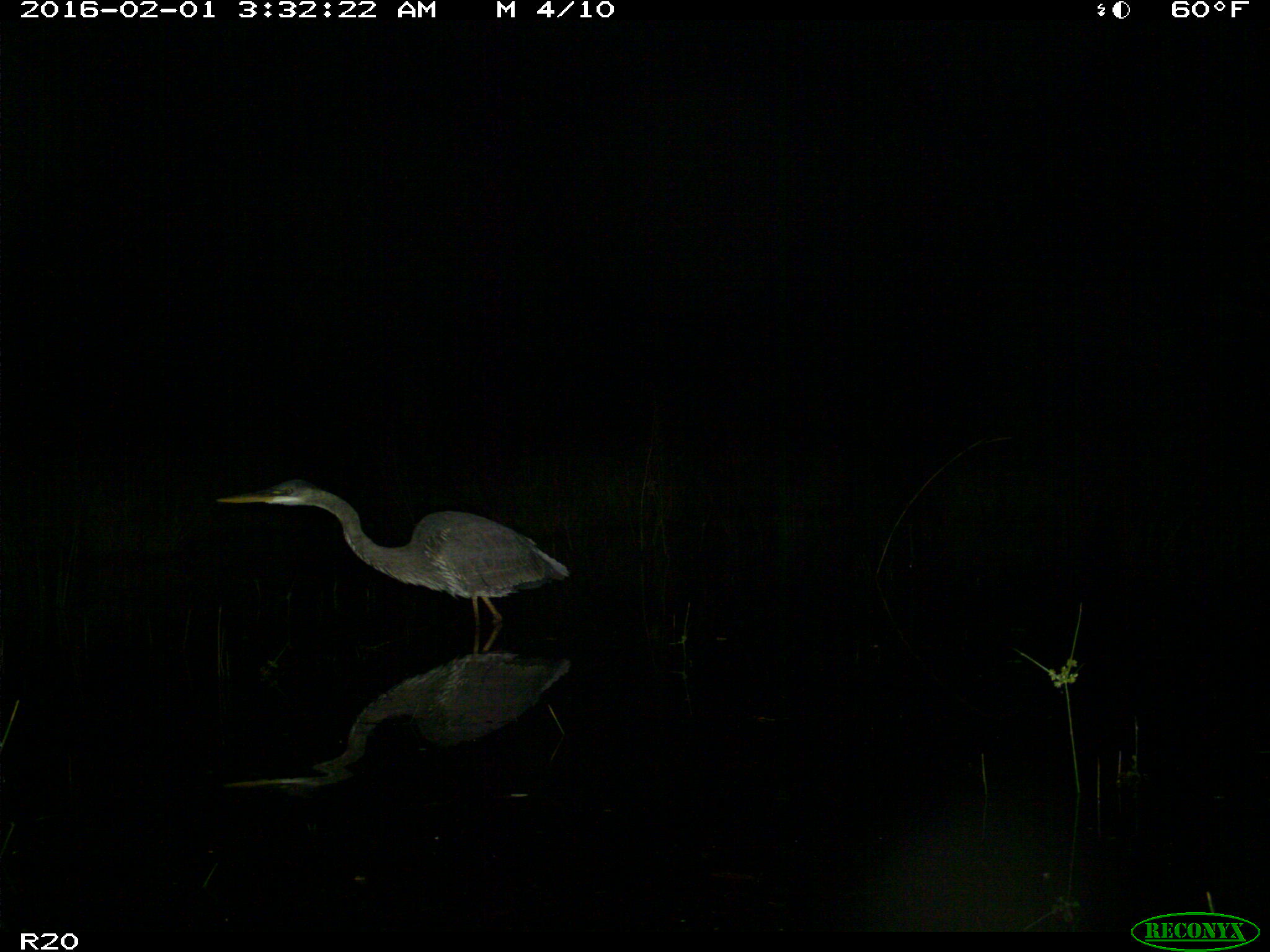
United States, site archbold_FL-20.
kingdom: Animalia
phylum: Chordata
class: Aves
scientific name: Aves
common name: birds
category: unidentified bird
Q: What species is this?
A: Unidentified bird (birds) (Aves).